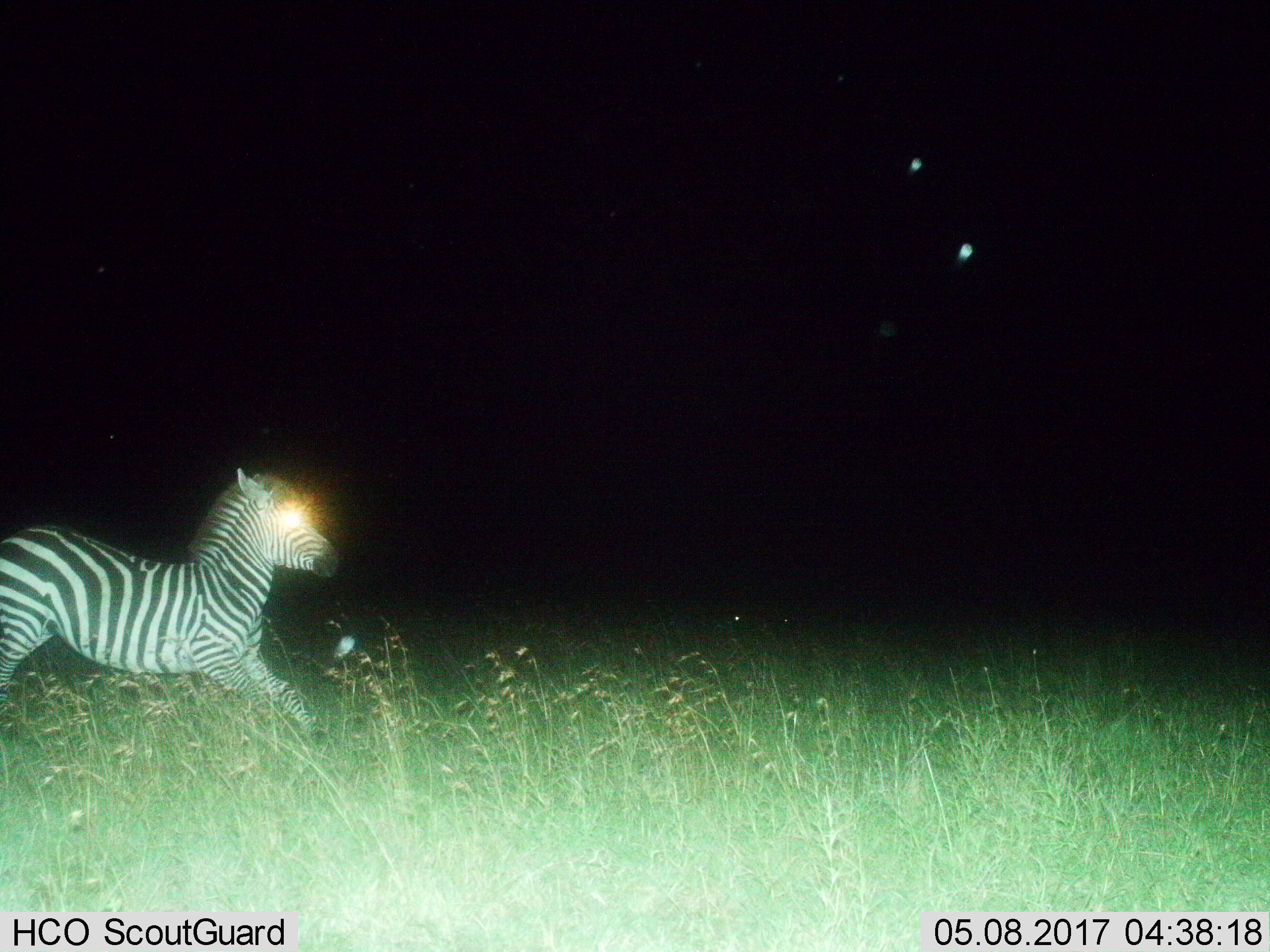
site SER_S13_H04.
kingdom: Animalia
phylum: Chordata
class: Mammalia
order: Perissodactyla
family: Equidae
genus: Equus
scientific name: Equus quagga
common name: plains zebra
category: zebraplains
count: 1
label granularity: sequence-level